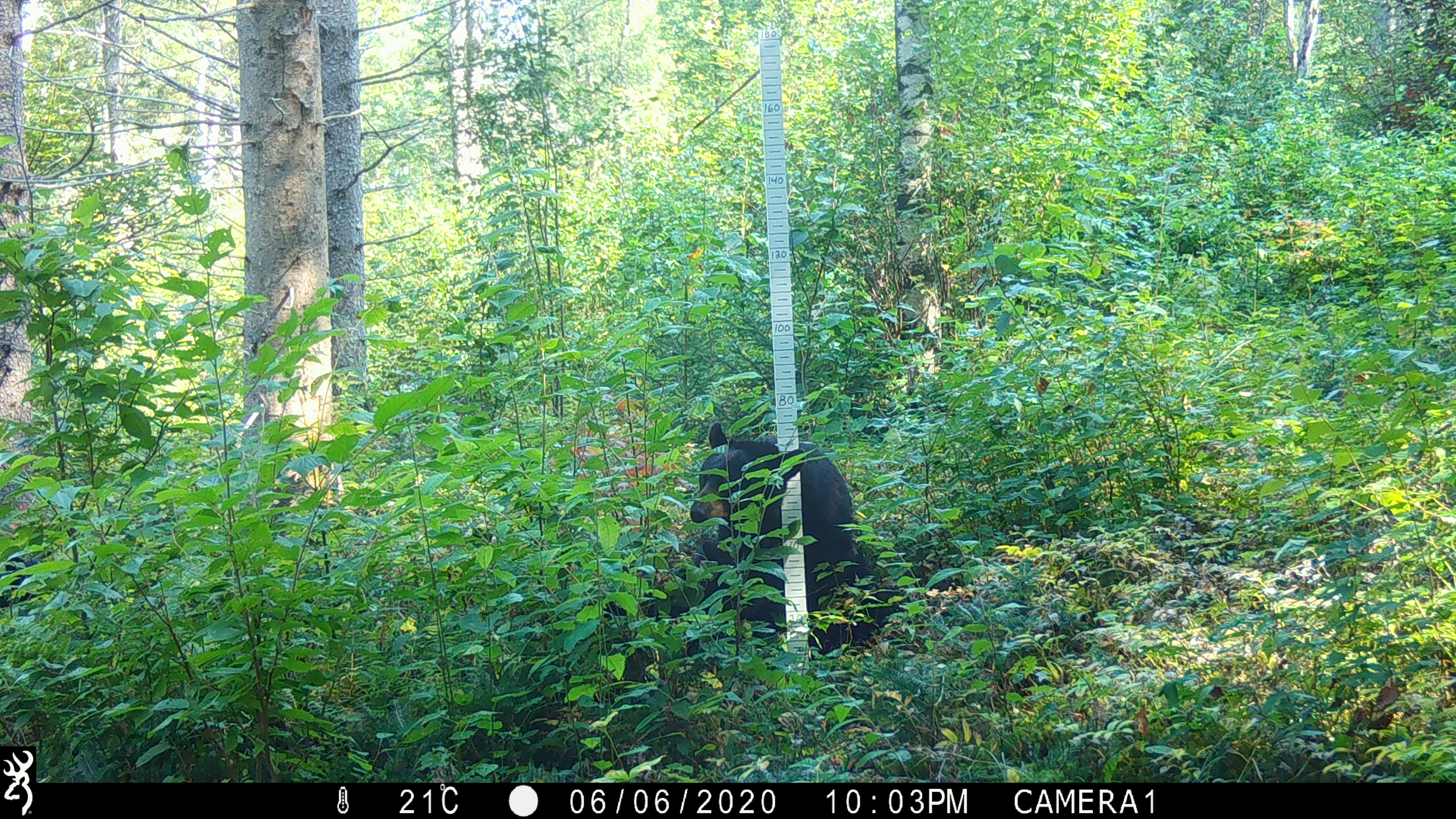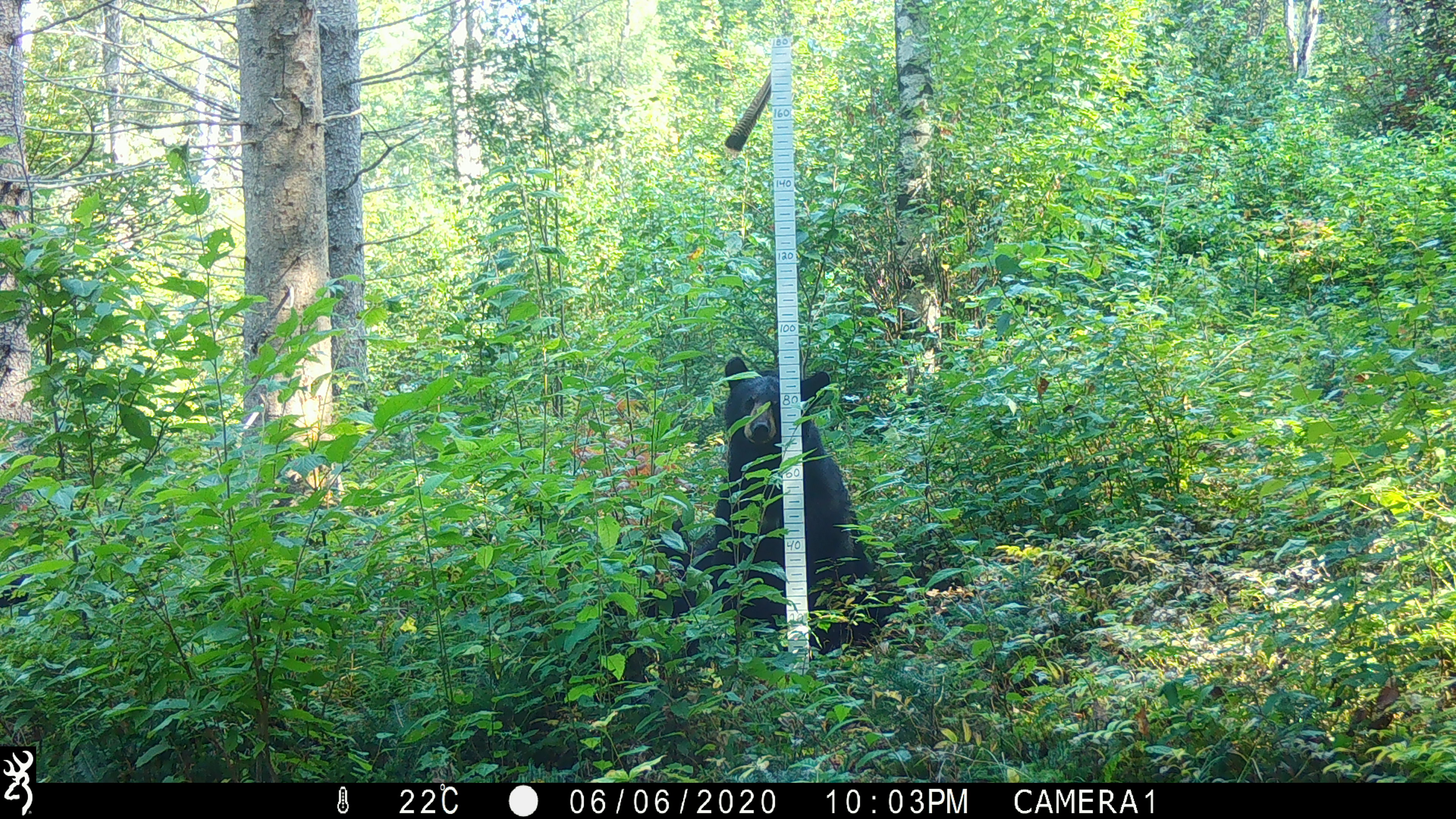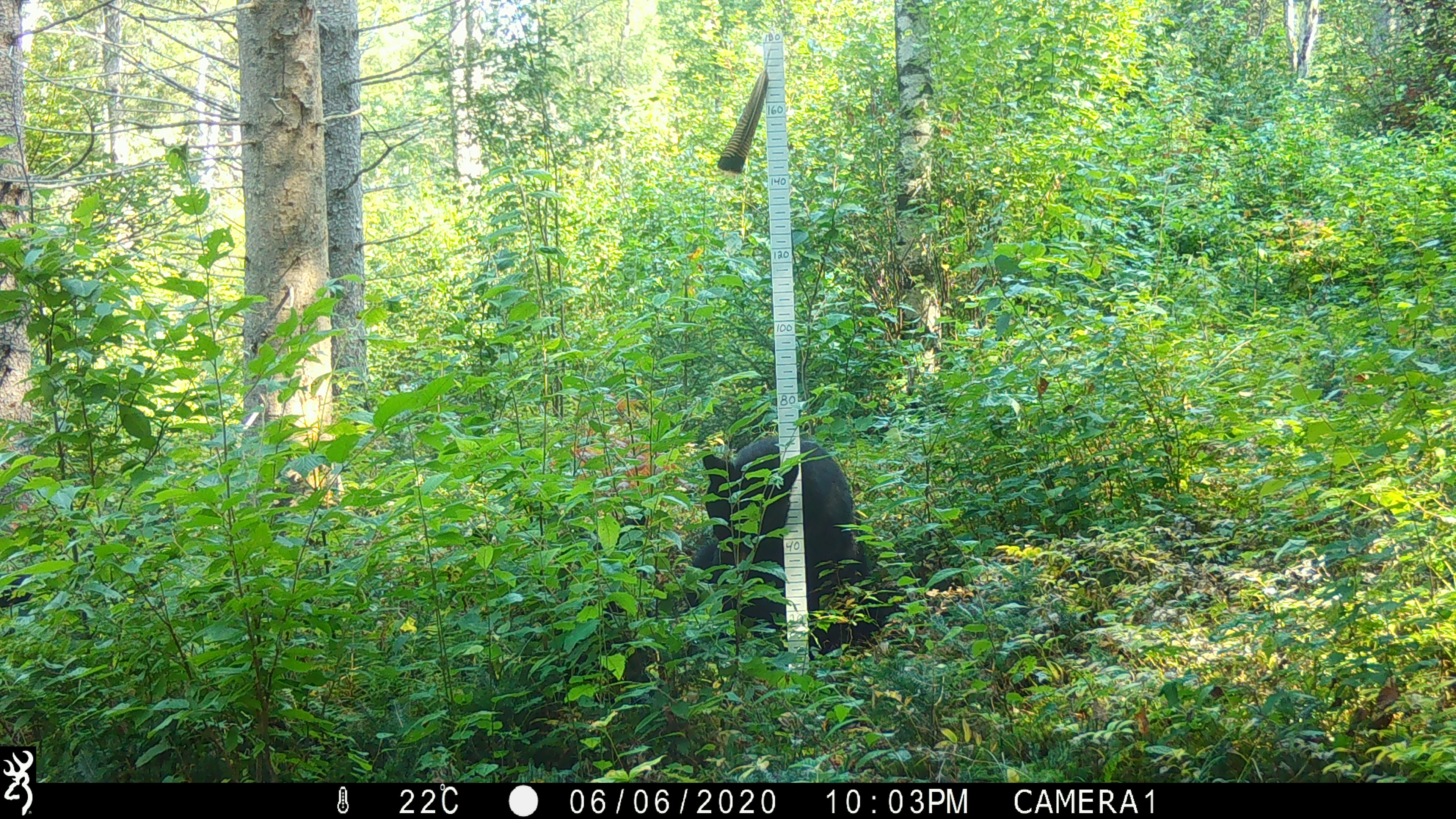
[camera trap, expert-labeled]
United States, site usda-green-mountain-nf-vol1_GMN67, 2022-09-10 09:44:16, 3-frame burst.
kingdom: Animalia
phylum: Chordata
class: Mammalia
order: Carnivora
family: Ursidae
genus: Ursus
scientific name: Ursus americanus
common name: black bear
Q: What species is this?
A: Black bear (Ursus americanus).